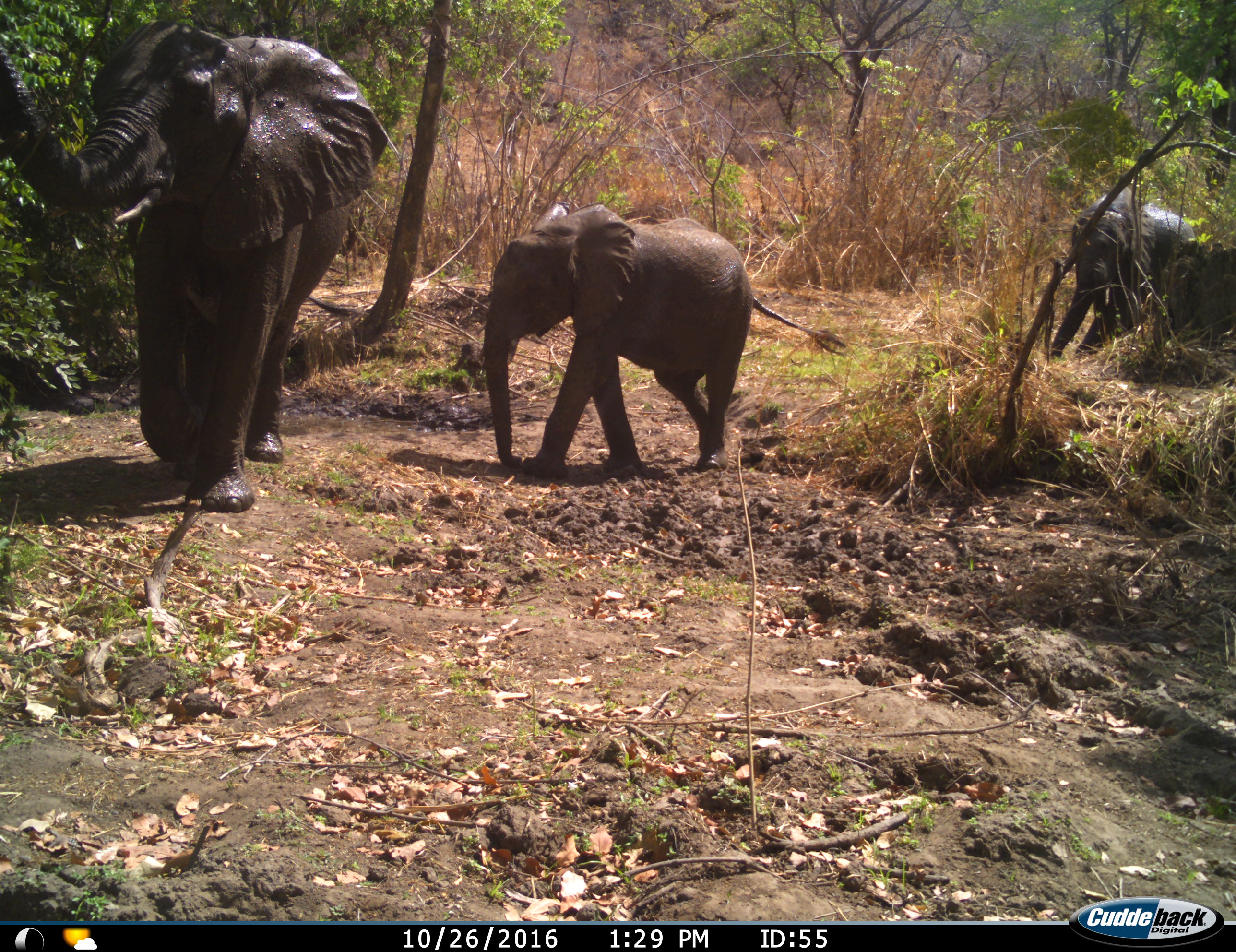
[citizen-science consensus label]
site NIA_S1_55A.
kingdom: Animalia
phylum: Chordata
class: Mammalia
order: Proboscidea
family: Elephantidae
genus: Loxodonta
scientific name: Loxodonta africana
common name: african bush elephant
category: elephant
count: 3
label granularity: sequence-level